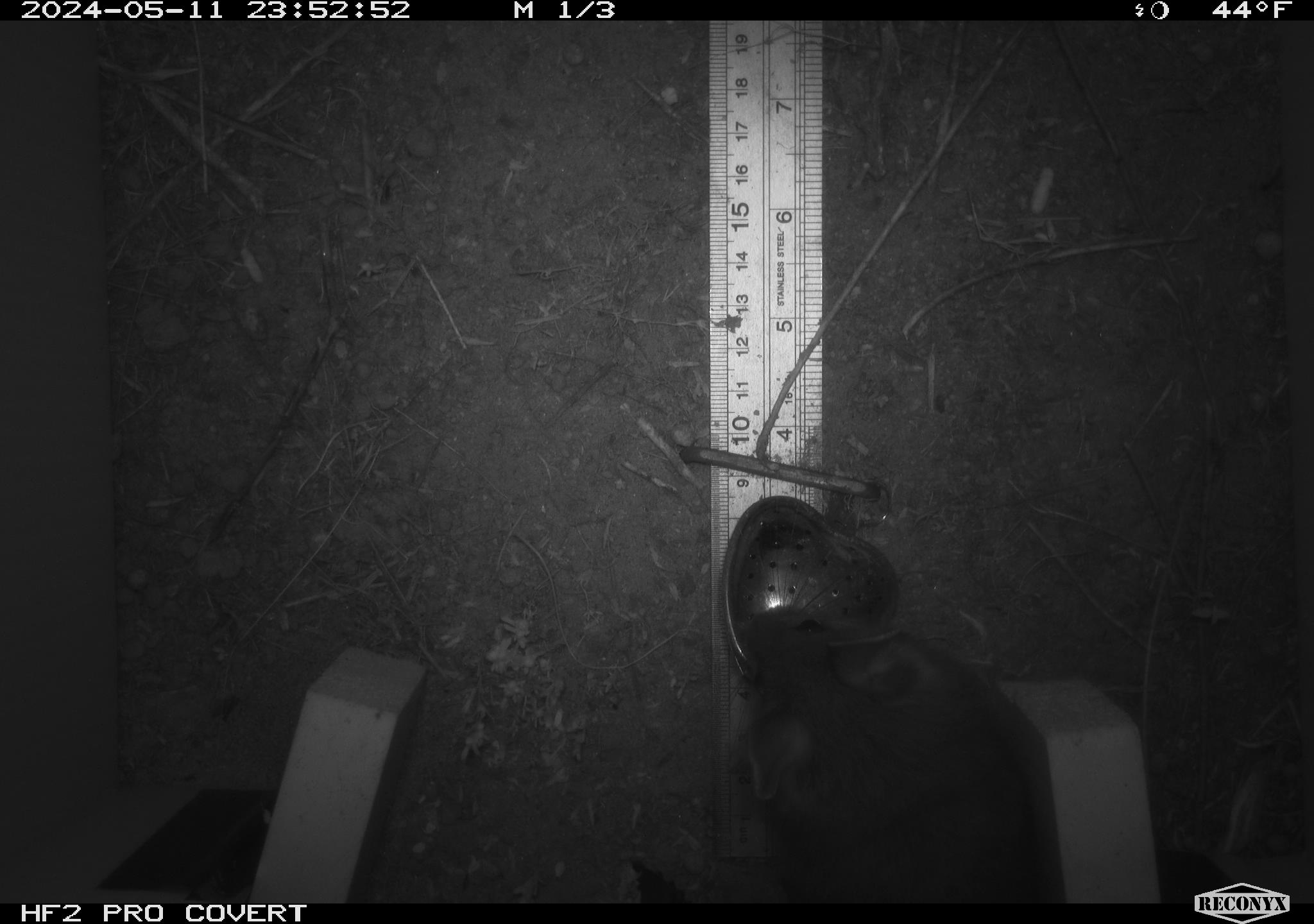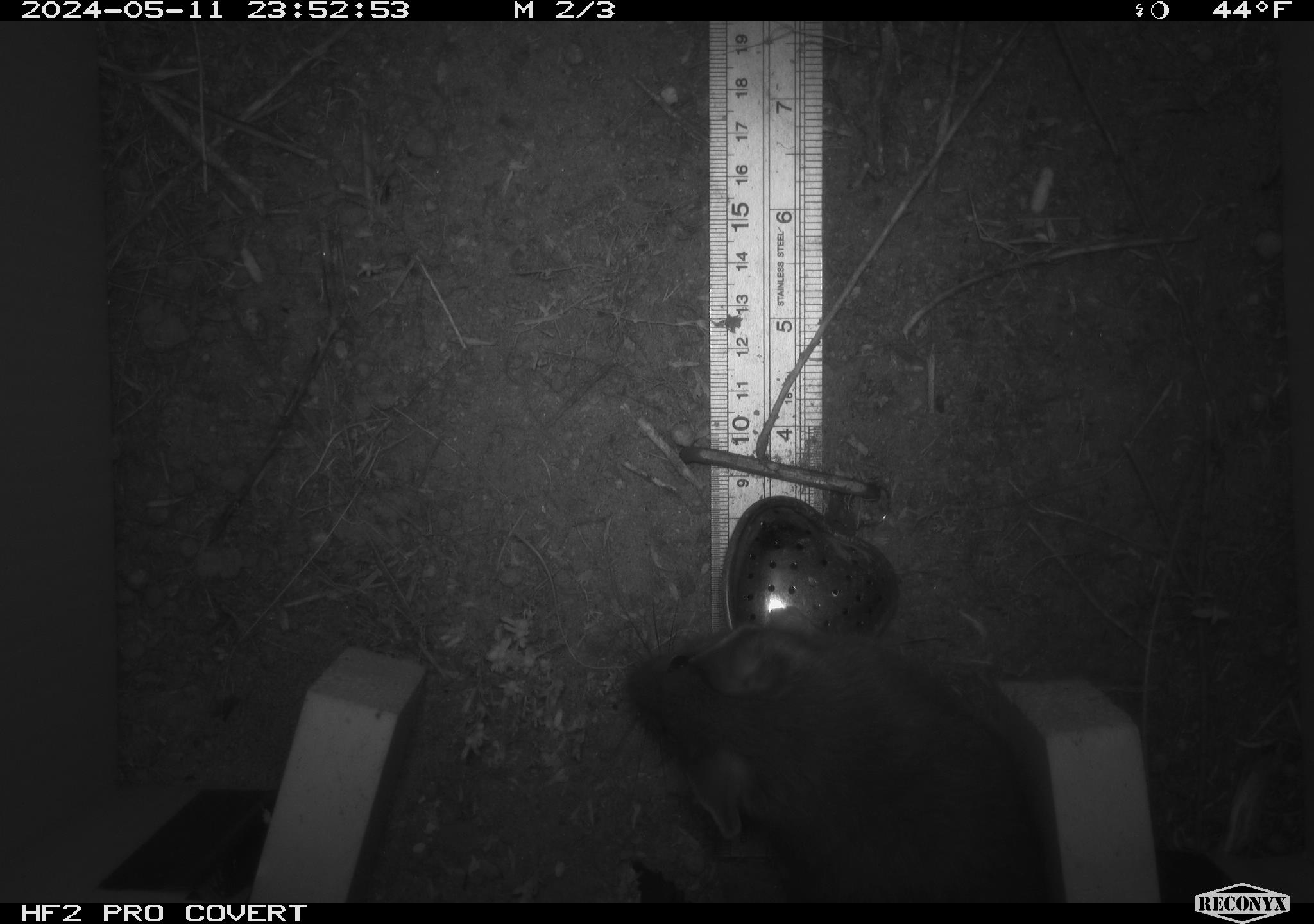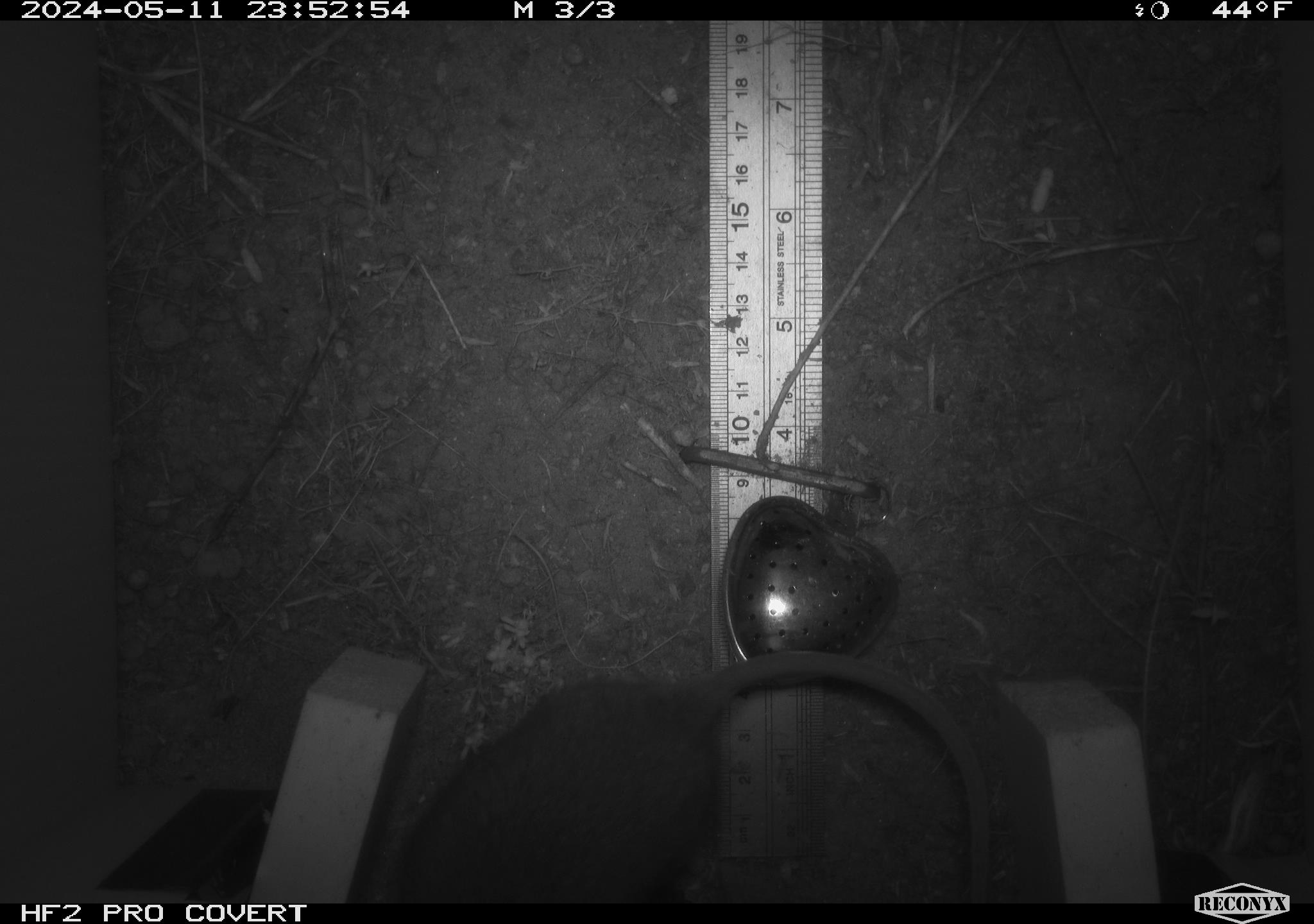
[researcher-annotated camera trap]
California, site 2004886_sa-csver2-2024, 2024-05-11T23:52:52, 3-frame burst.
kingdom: Animalia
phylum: Chordata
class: Mammalia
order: Rodentia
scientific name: Rodentia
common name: rodent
Rodent (Rodentia).